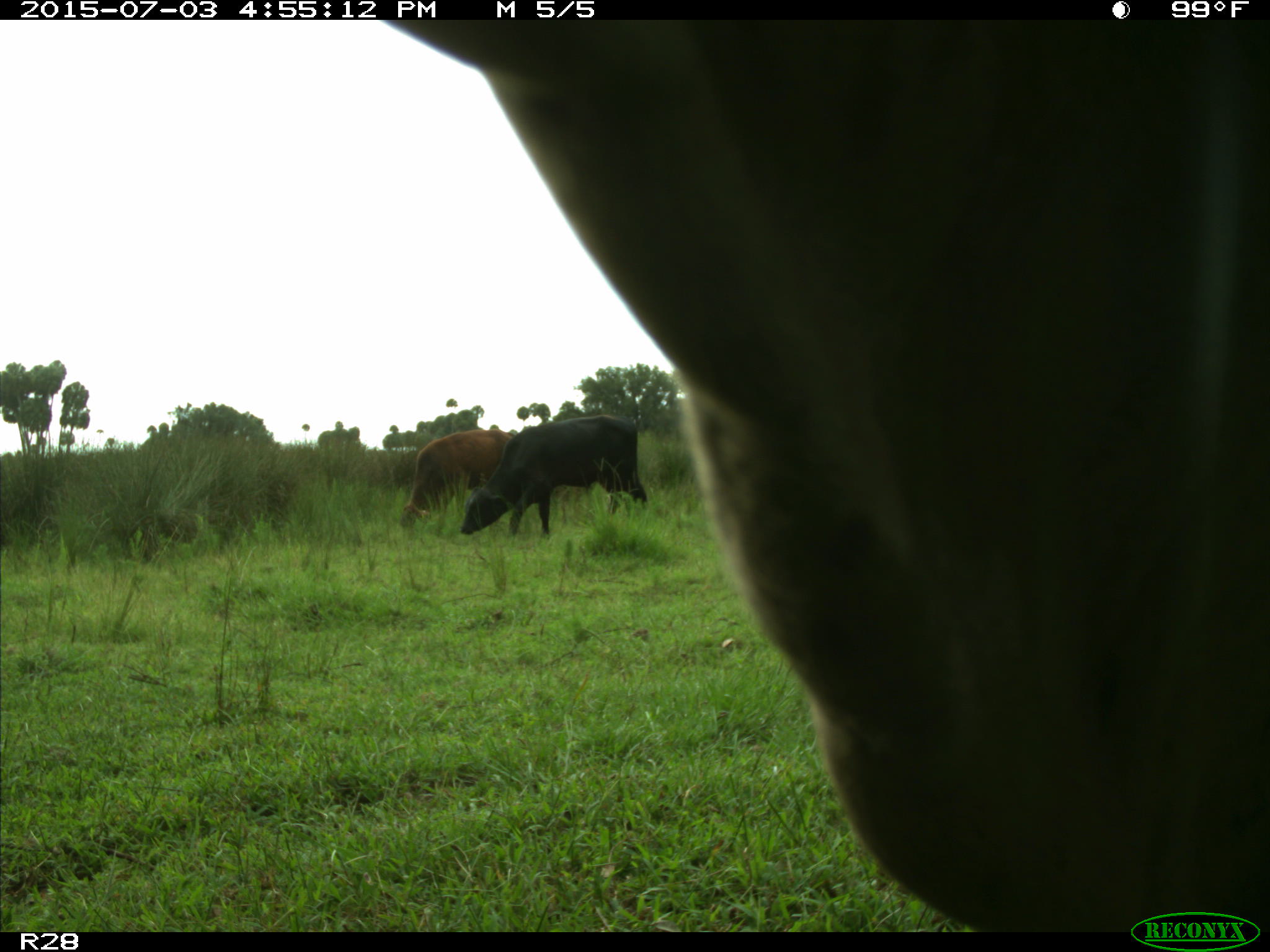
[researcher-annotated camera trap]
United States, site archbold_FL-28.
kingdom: Animalia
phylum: Chordata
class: Mammalia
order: Artiodactyla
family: Bovidae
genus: Bos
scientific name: Bos taurus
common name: domestic cow